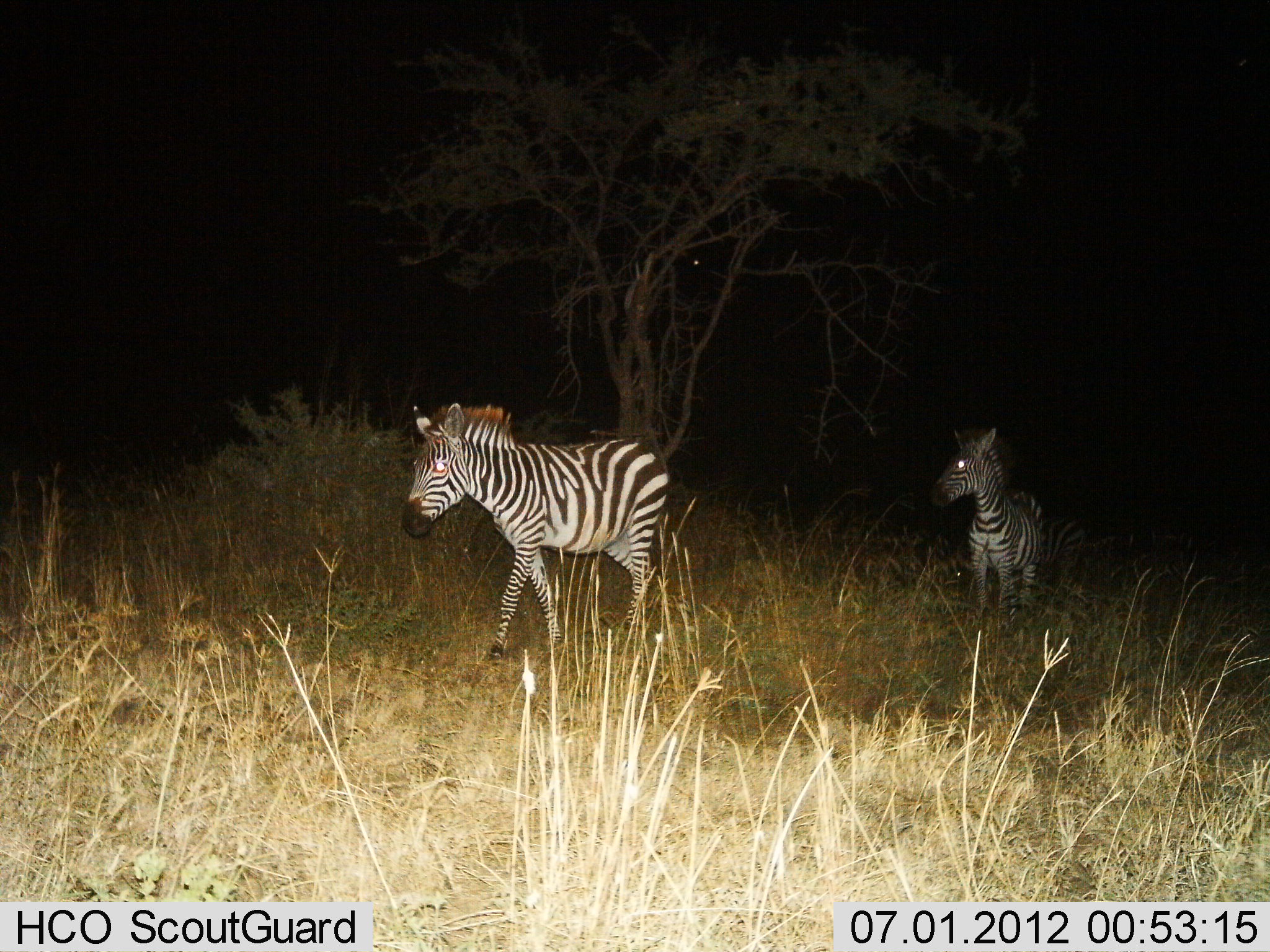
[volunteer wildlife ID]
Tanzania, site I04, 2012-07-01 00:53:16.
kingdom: Animalia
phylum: Chordata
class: Mammalia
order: Perissodactyla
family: Equidae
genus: Equus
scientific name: Equus quagga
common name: plains zebra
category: zebra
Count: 2.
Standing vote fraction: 40%.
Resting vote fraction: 0%.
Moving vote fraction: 100%.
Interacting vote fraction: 0%.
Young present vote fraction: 0%.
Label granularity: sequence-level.